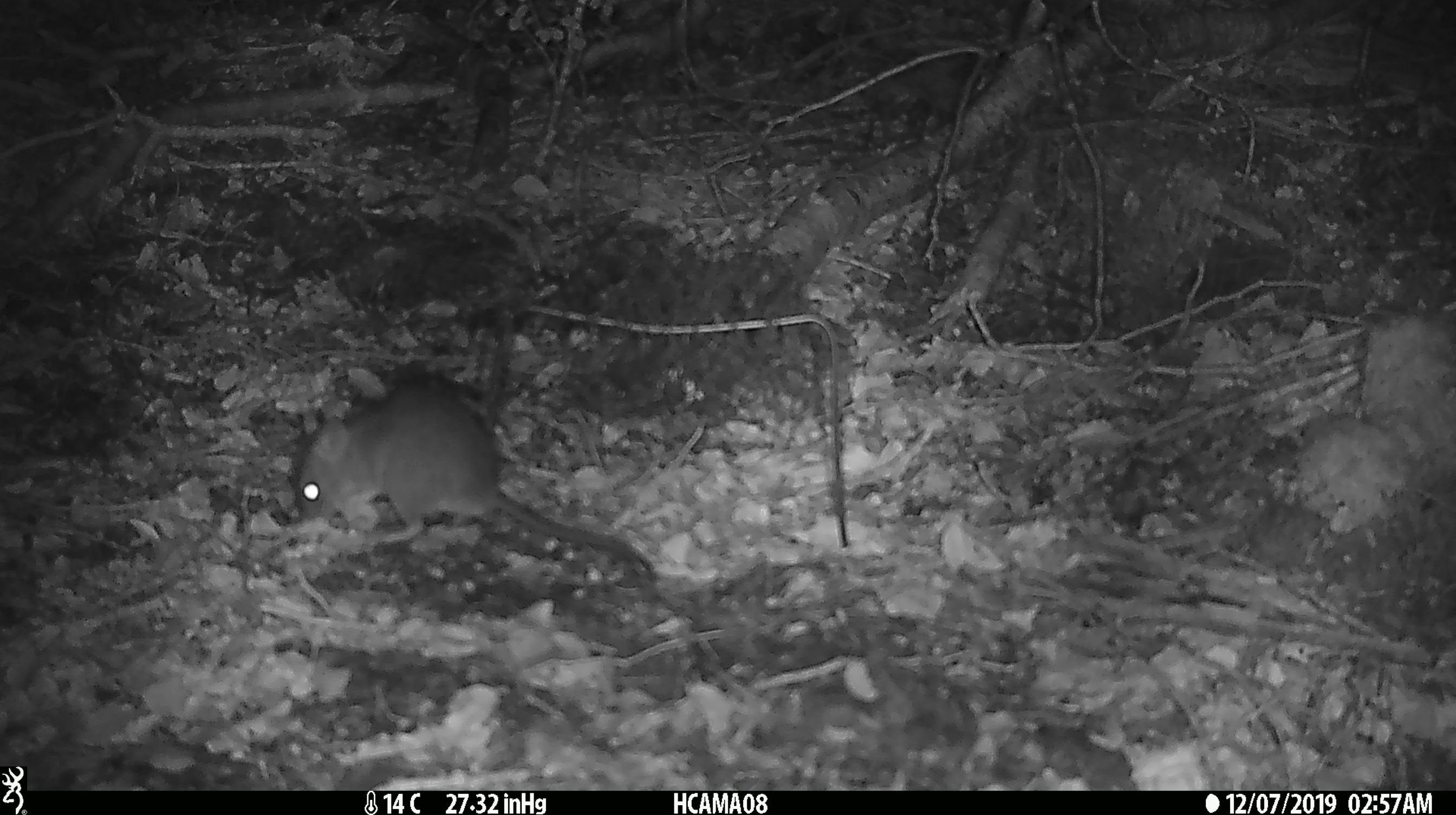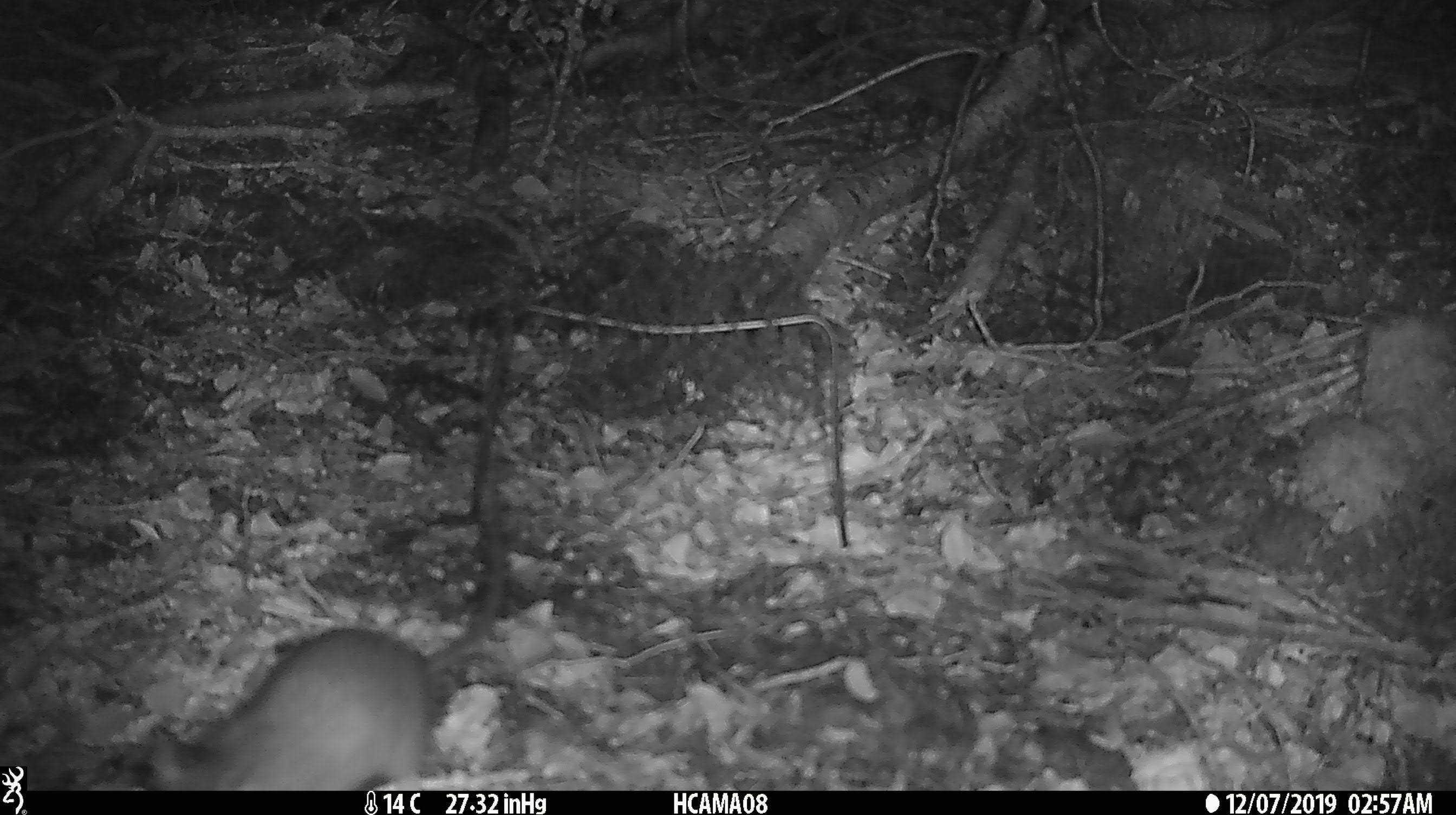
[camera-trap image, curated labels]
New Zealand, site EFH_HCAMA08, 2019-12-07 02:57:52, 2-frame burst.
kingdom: Animalia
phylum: Chordata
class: Mammalia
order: Rodentia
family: Muridae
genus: Rattus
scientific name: Rattus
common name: rat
Rat (Rattus).